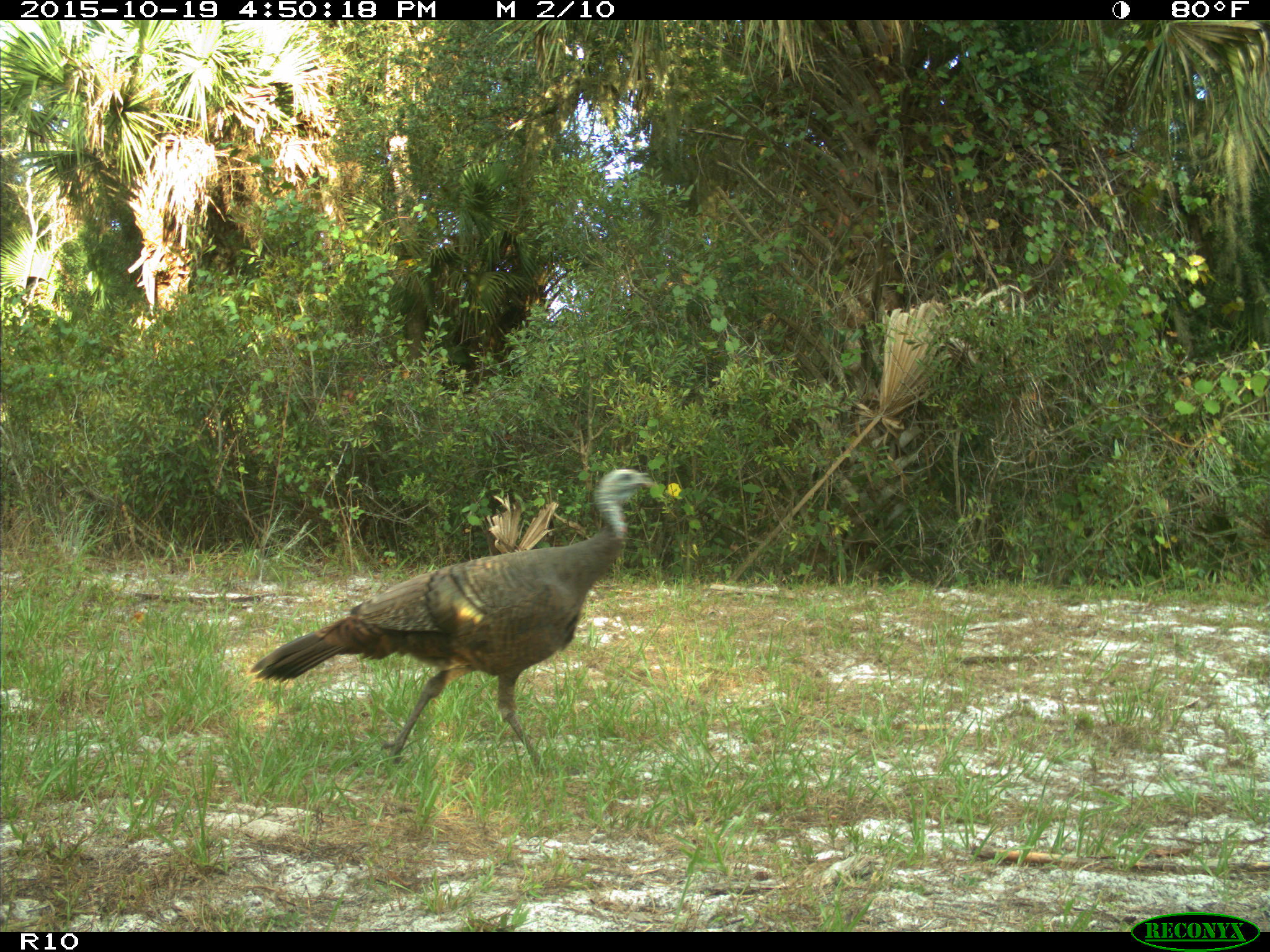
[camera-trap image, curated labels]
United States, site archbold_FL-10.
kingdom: Animalia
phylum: Chordata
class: Aves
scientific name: Aves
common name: birds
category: unidentified bird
Unidentified bird (birds) (Aves).